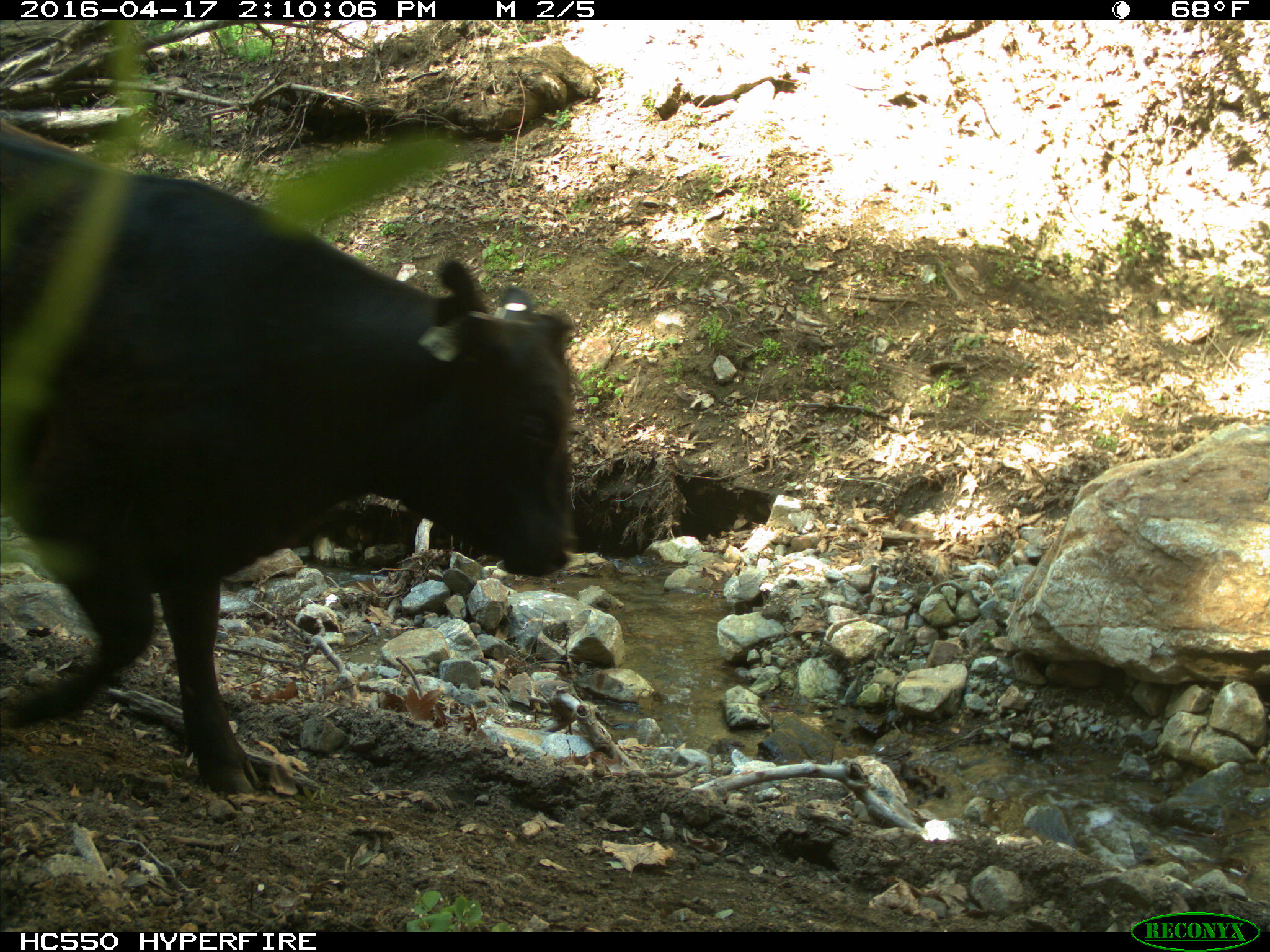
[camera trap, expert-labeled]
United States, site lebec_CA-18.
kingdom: Animalia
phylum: Chordata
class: Mammalia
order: Artiodactyla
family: Bovidae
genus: Bos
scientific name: Bos taurus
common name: domestic cow